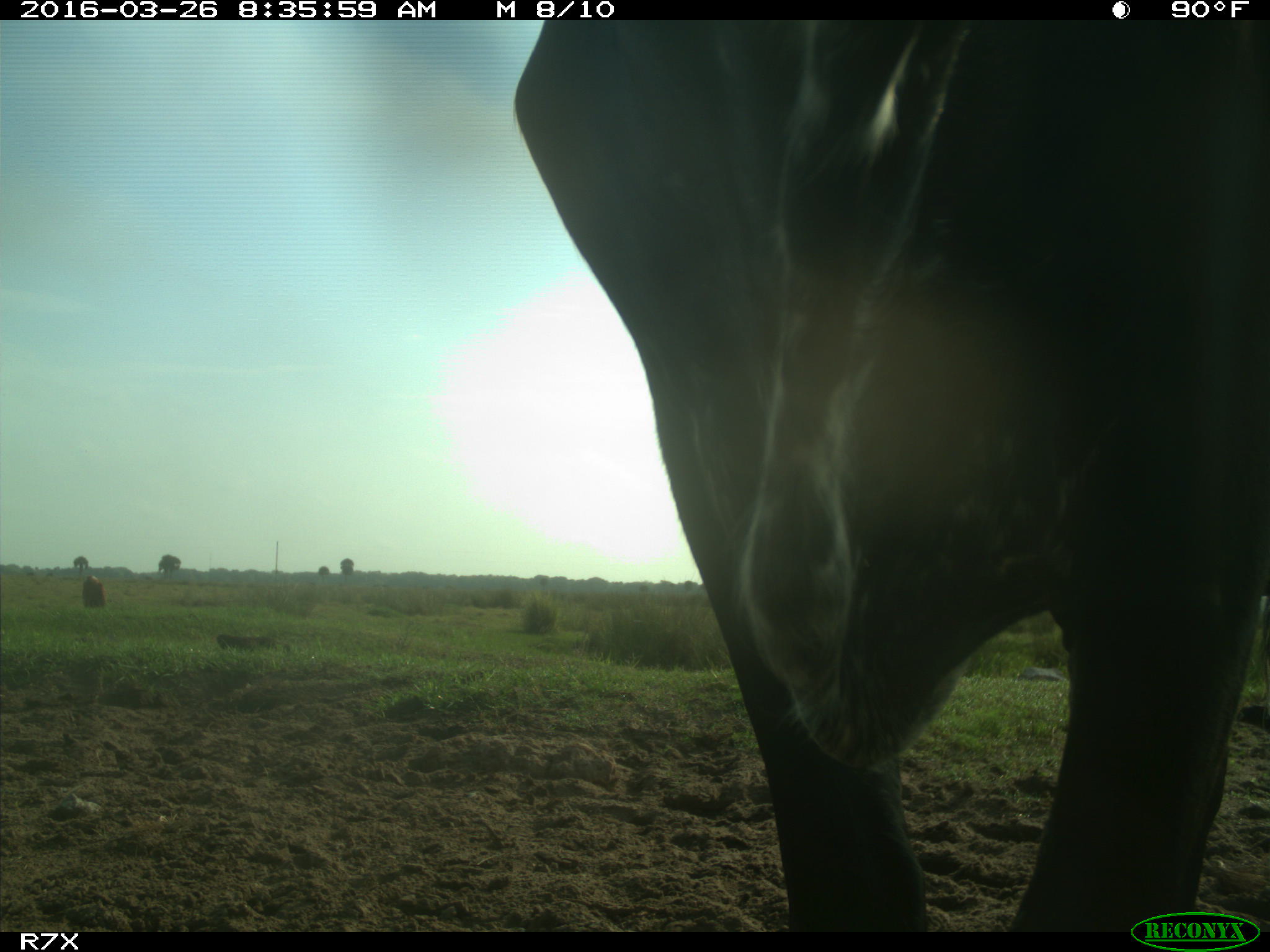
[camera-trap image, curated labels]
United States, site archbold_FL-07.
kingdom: Animalia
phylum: Chordata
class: Mammalia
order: Artiodactyla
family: Bovidae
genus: Bos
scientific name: Bos taurus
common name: domestic cow